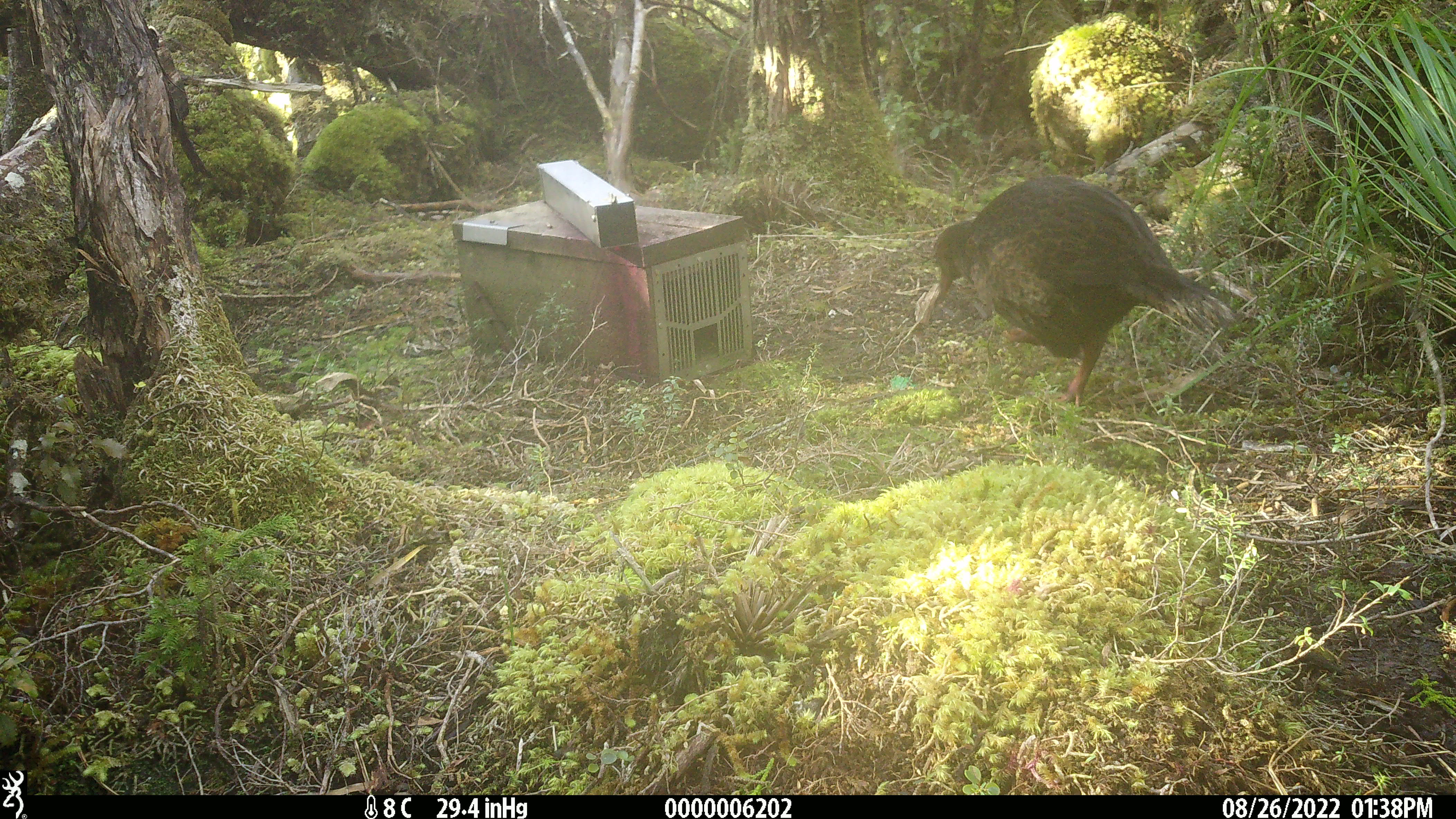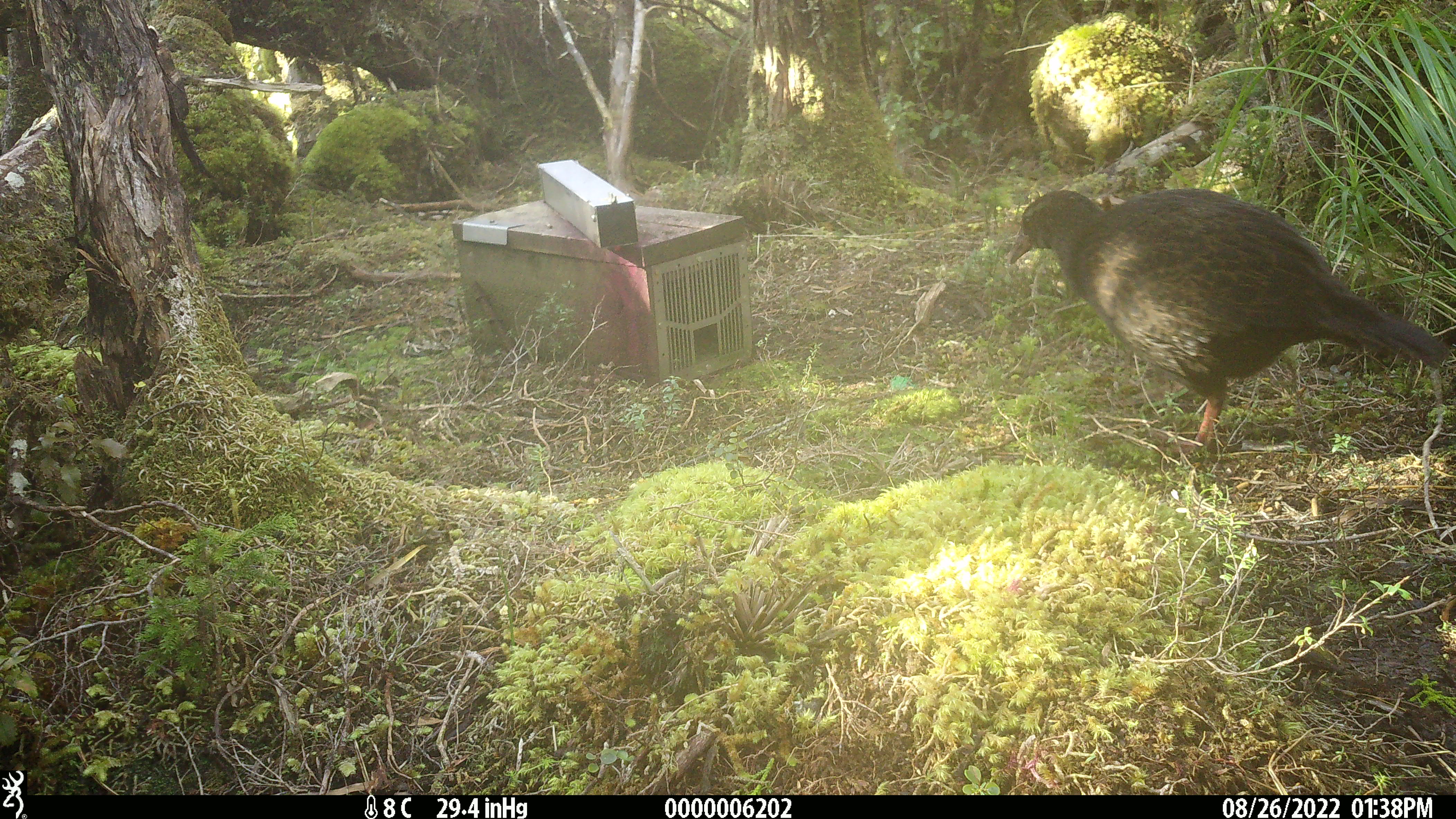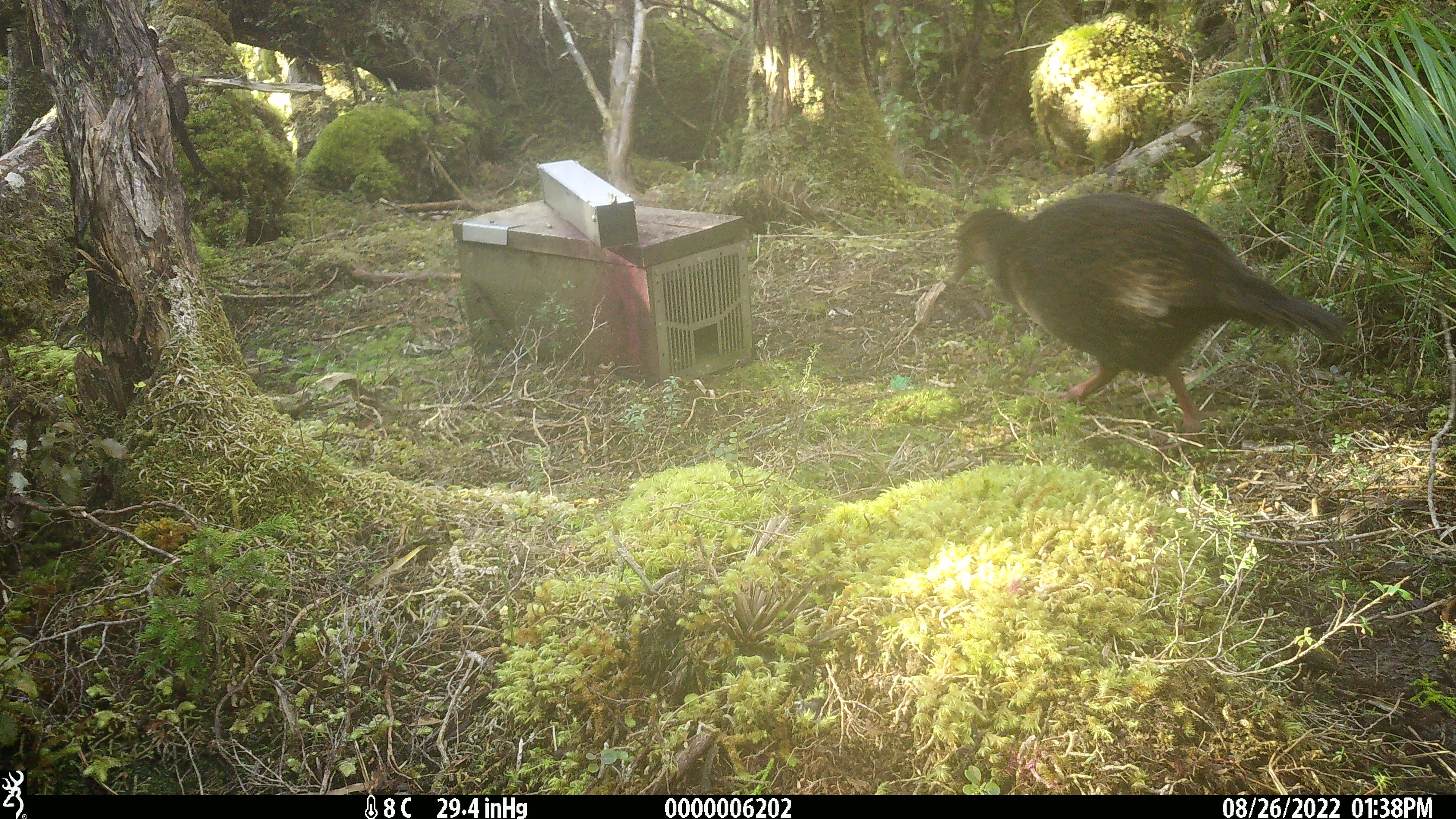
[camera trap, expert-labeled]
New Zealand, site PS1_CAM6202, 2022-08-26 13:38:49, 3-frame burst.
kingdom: Animalia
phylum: Chordata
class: Aves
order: Gruiformes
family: Rallidae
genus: Gallirallus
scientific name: Gallirallus australis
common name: weka